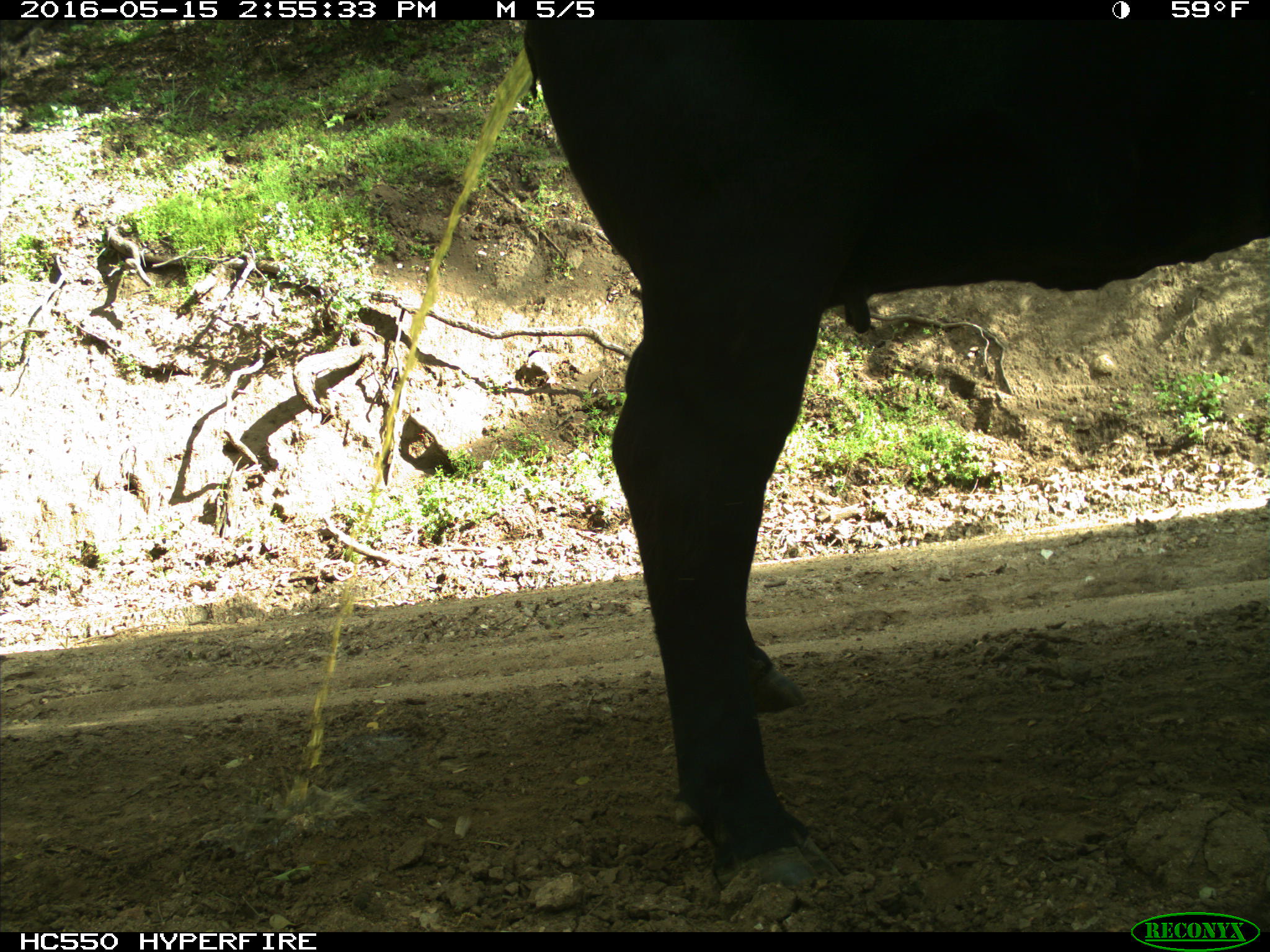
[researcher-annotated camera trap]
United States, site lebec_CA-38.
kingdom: Animalia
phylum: Chordata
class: Mammalia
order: Artiodactyla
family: Bovidae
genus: Bos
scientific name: Bos taurus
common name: domestic cow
Bos taurus (domestic cow).